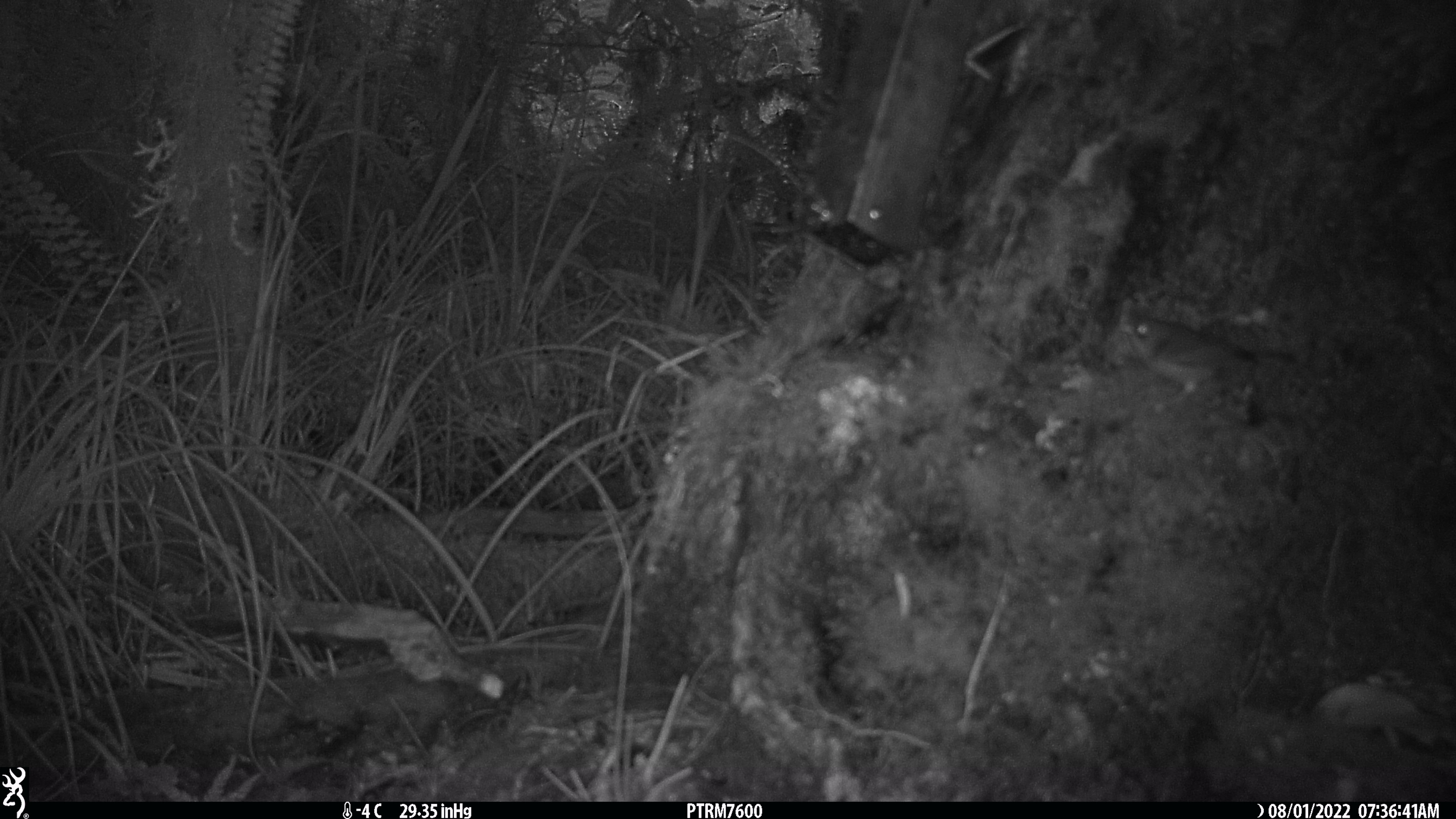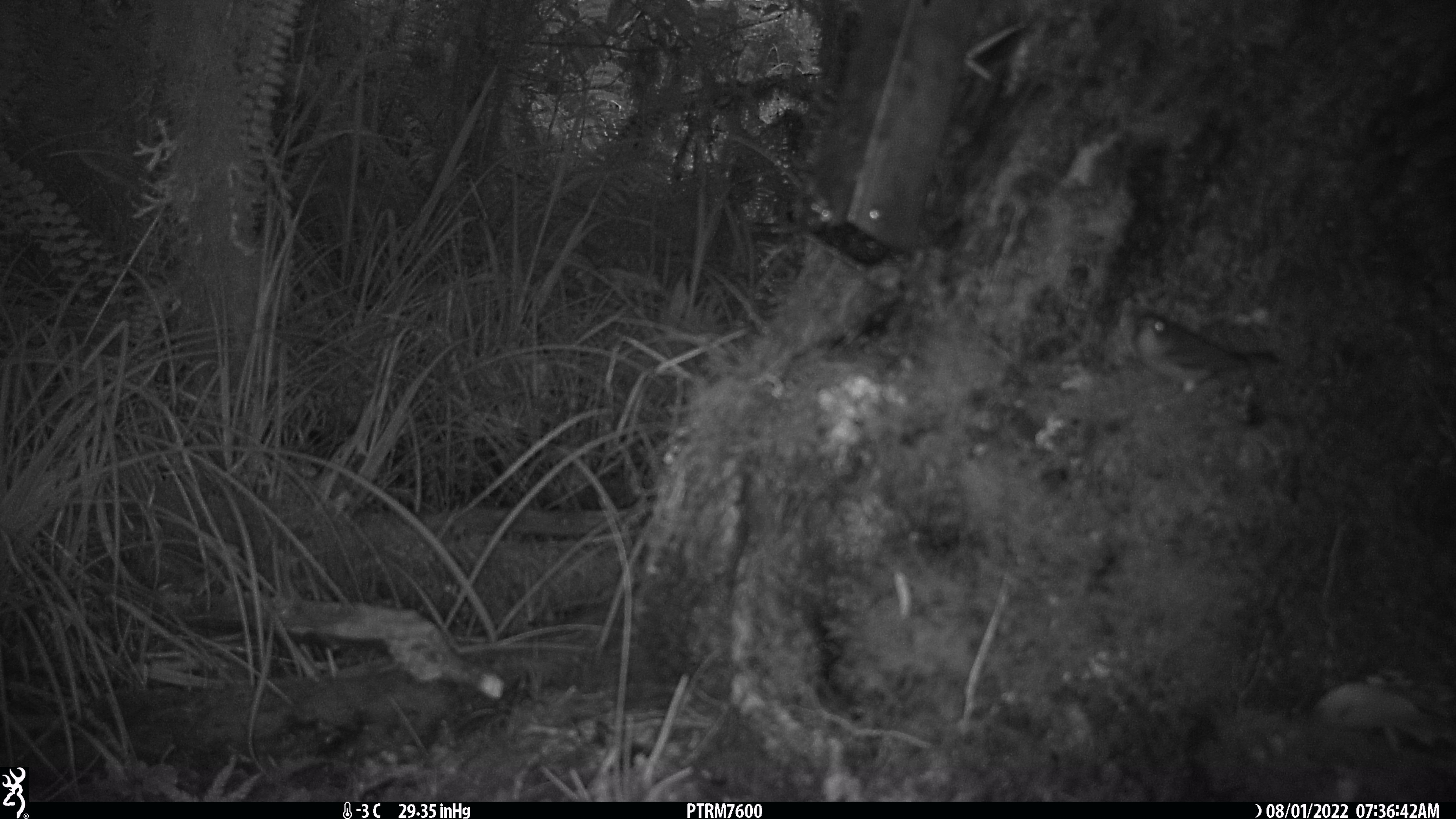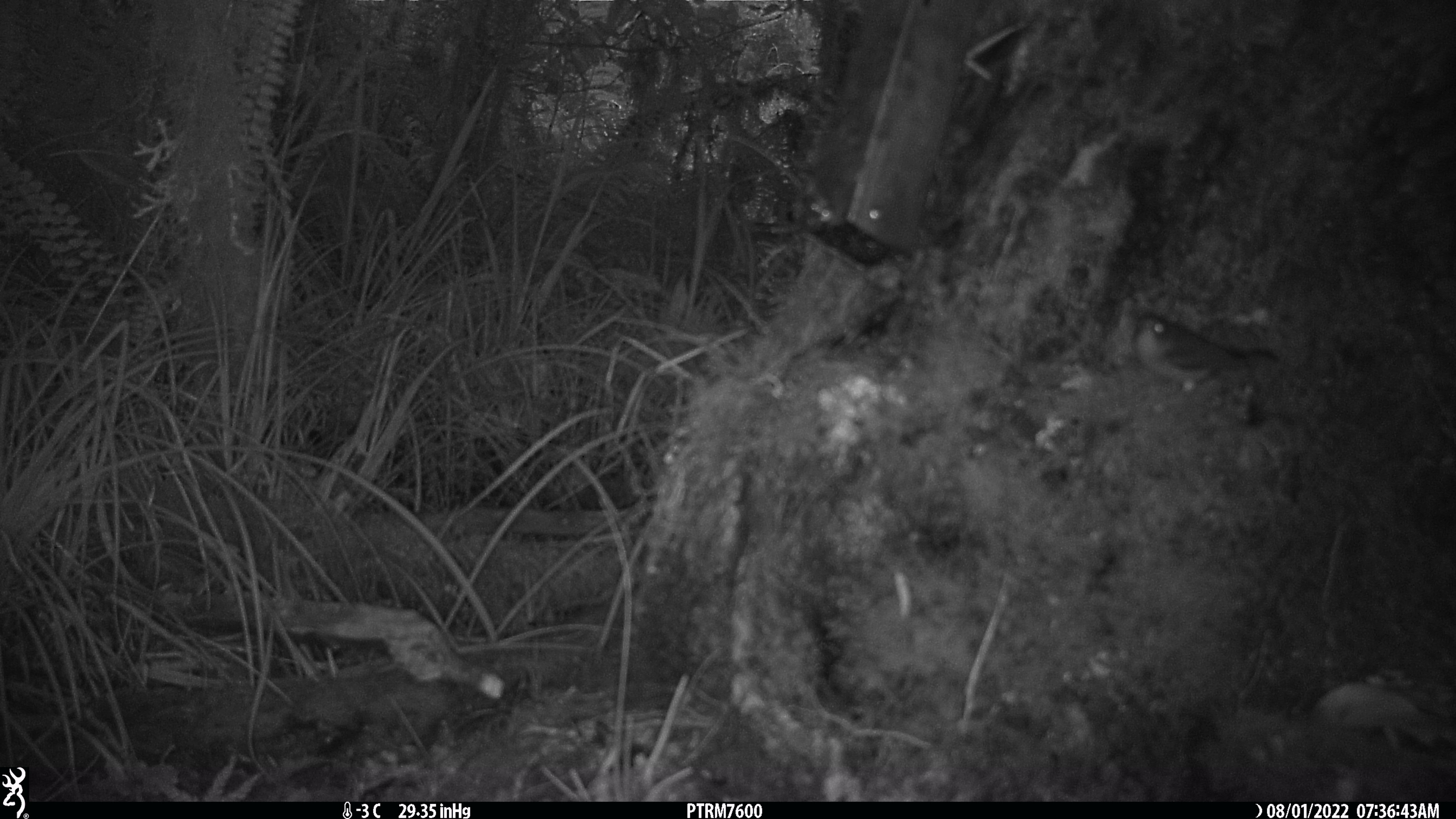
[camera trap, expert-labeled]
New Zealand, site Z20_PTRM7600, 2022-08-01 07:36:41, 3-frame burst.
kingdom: Animalia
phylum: Chordata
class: Aves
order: Passeriformes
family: Zosteropidae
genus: Zosterops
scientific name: Zosterops lateralis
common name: silvereye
Silvereye (Zosterops lateralis).